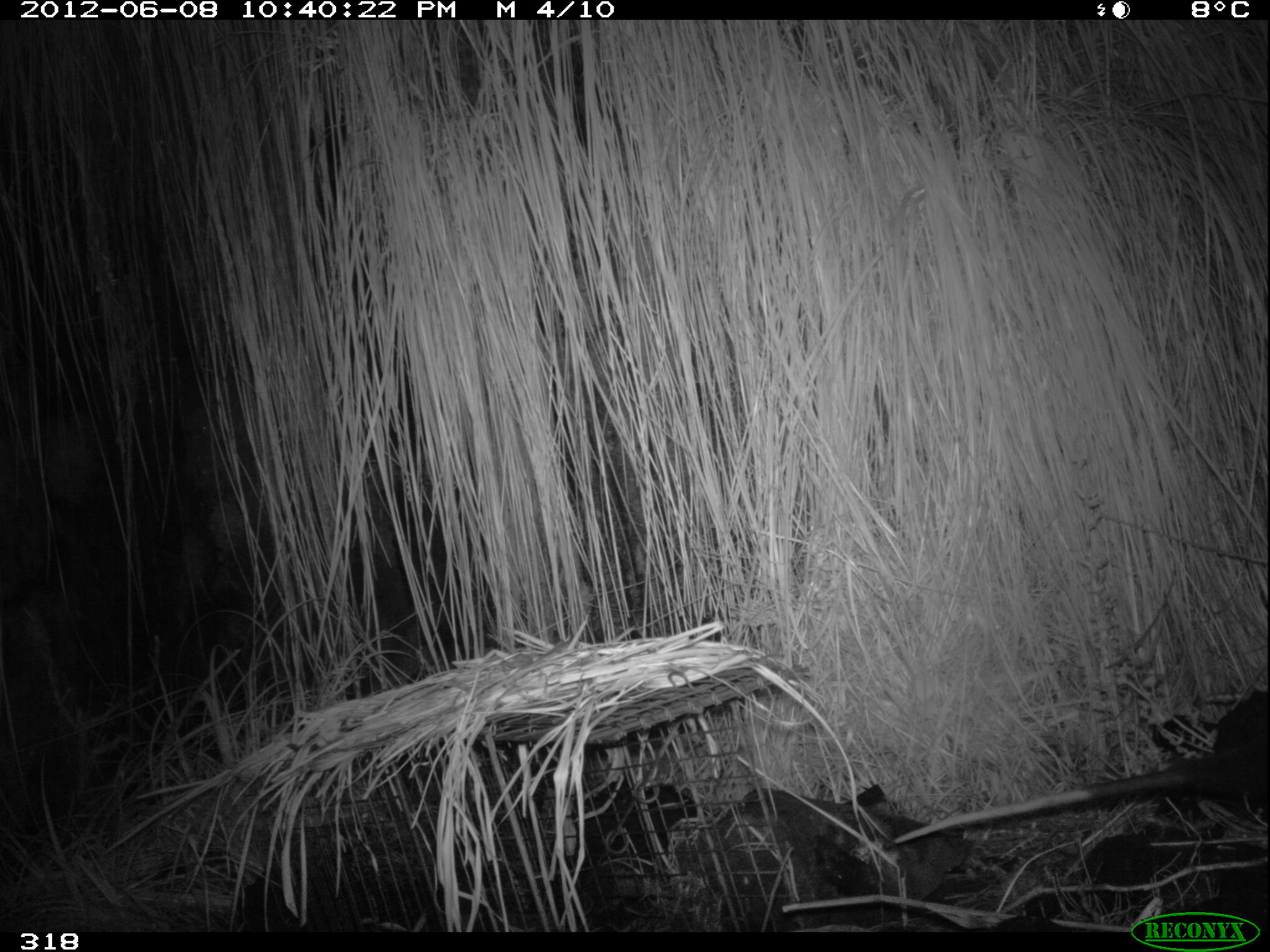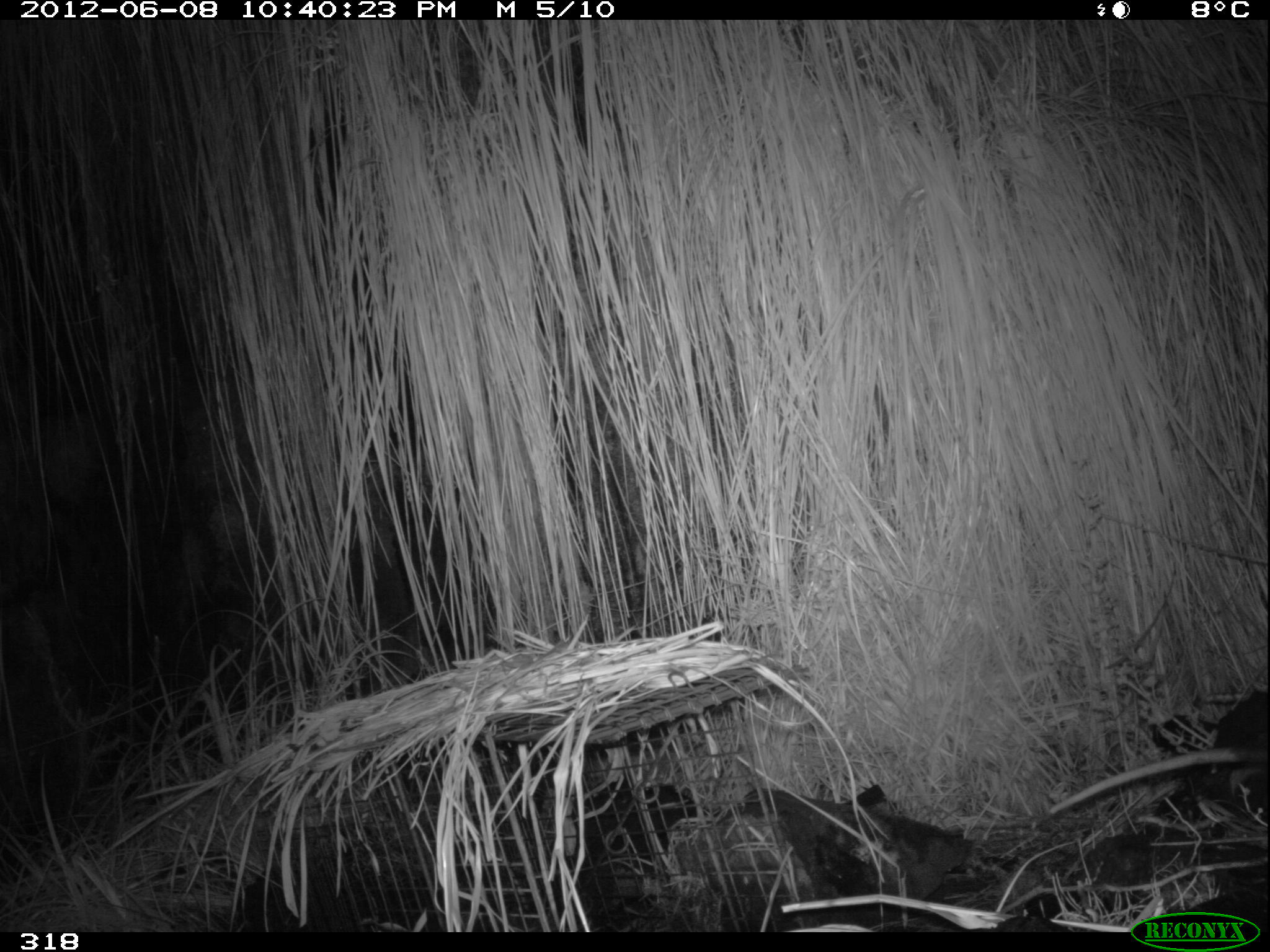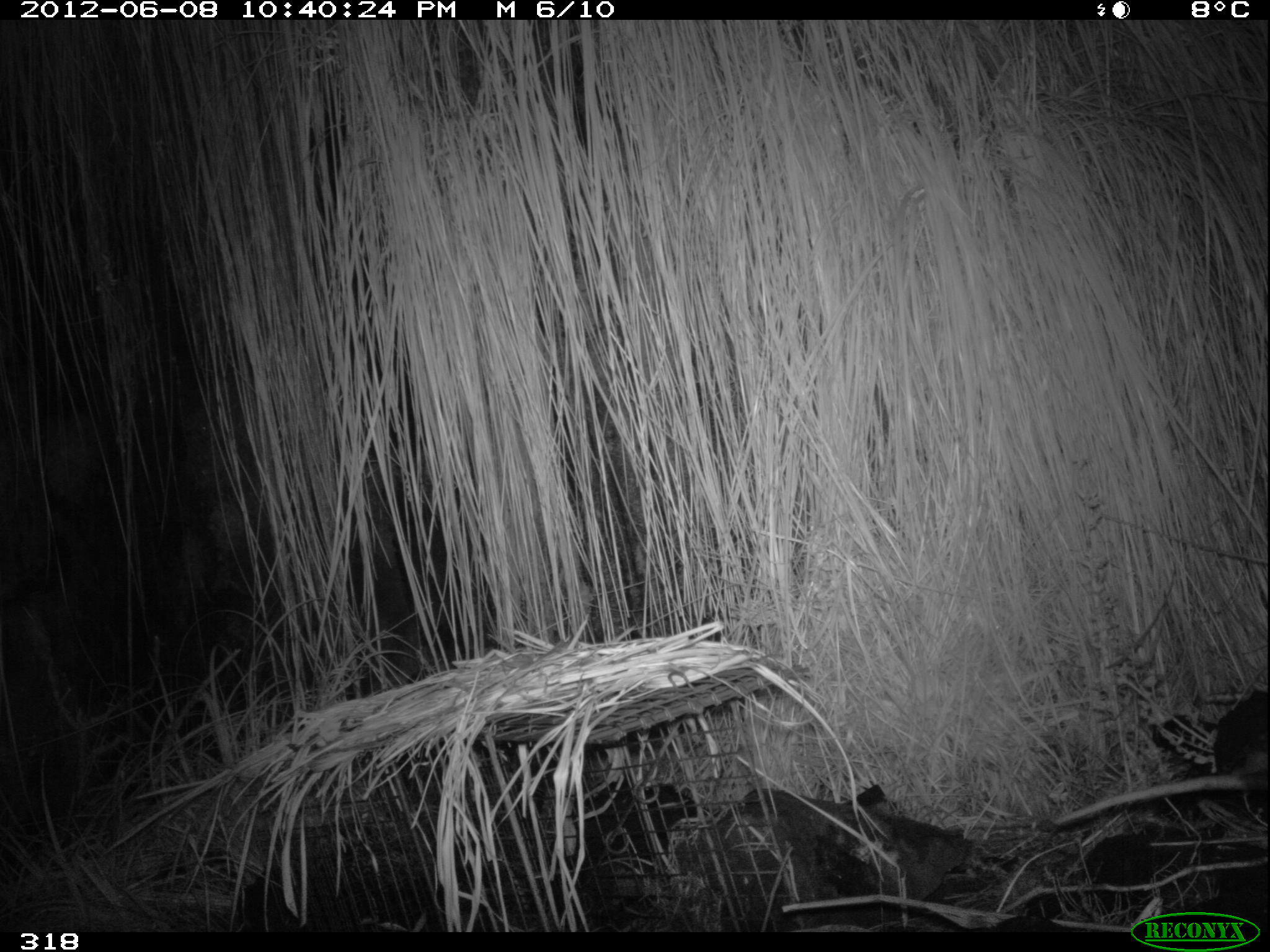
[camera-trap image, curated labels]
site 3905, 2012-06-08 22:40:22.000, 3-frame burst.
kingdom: Animalia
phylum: Chordata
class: Mammalia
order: Didelphimorphia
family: Didelphidae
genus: Didelphis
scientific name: Didelphis pernigra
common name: andean white-eared opossum